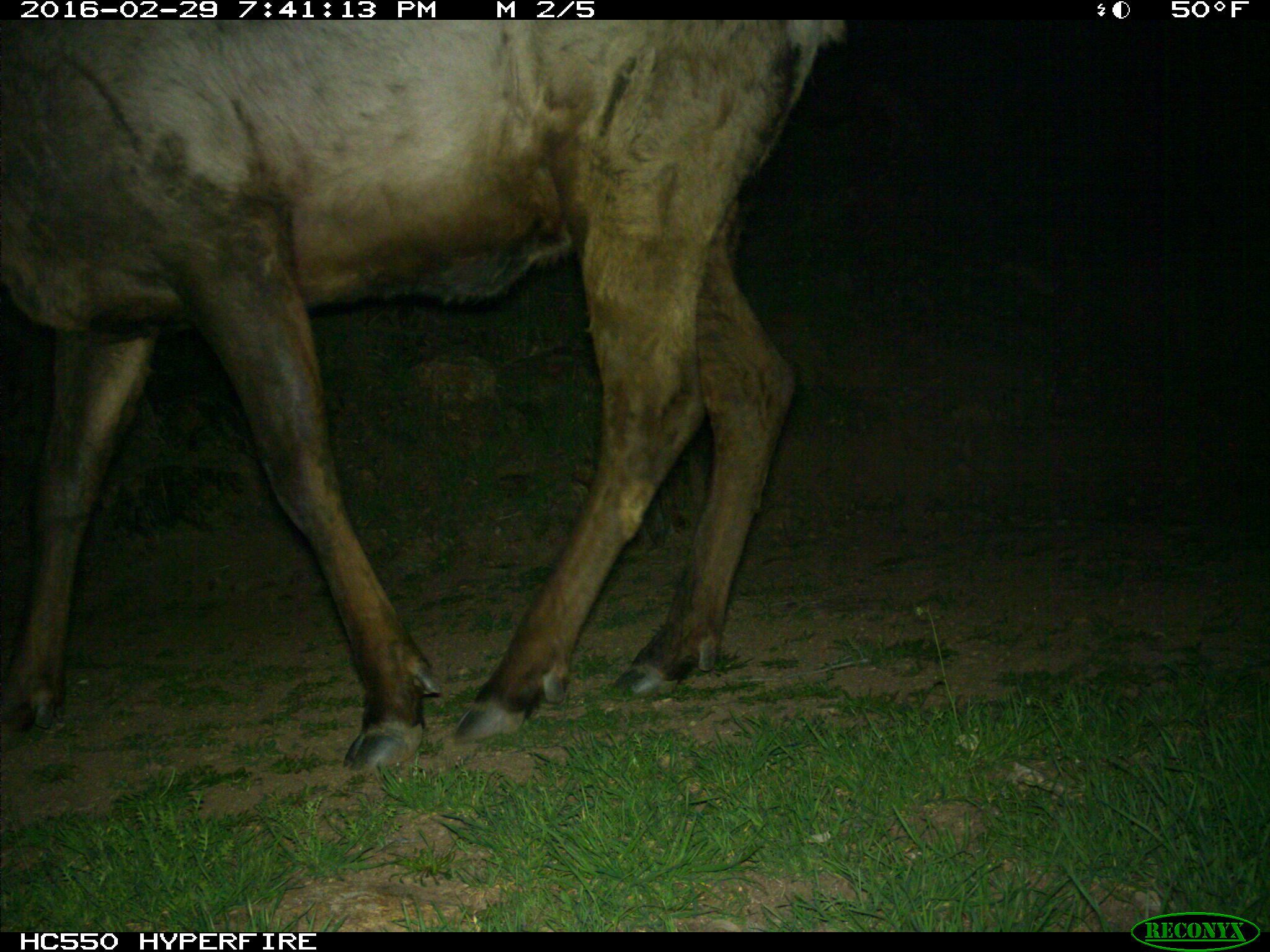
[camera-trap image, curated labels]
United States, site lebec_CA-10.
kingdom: Animalia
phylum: Chordata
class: Mammalia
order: Artiodactyla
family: Cervidae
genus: Cervus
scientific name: Cervus canadensis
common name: elk